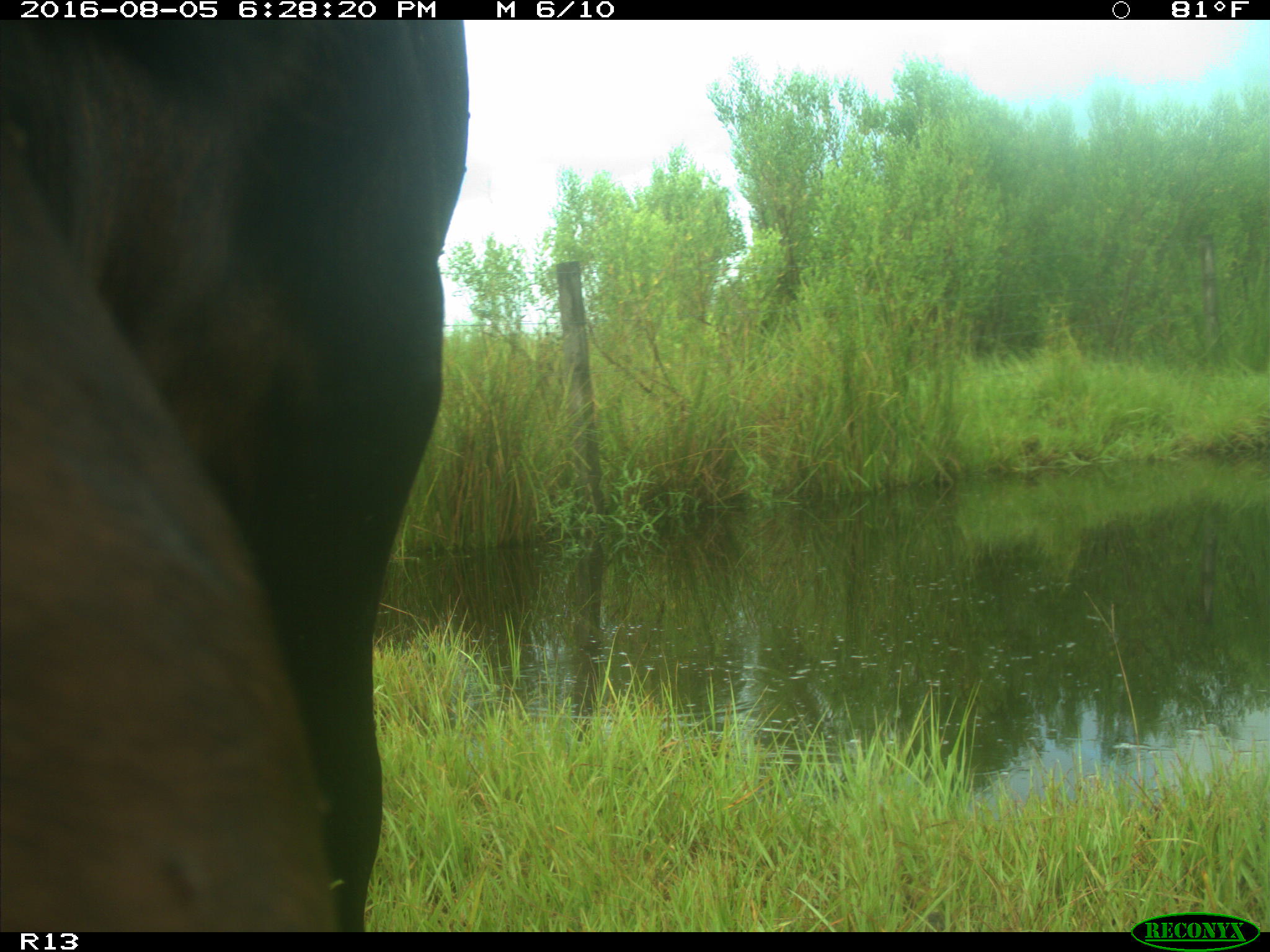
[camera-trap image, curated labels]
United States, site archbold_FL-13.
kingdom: Animalia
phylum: Chordata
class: Mammalia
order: Artiodactyla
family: Bovidae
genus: Bos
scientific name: Bos taurus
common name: domestic cow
Bos taurus (domestic cow).